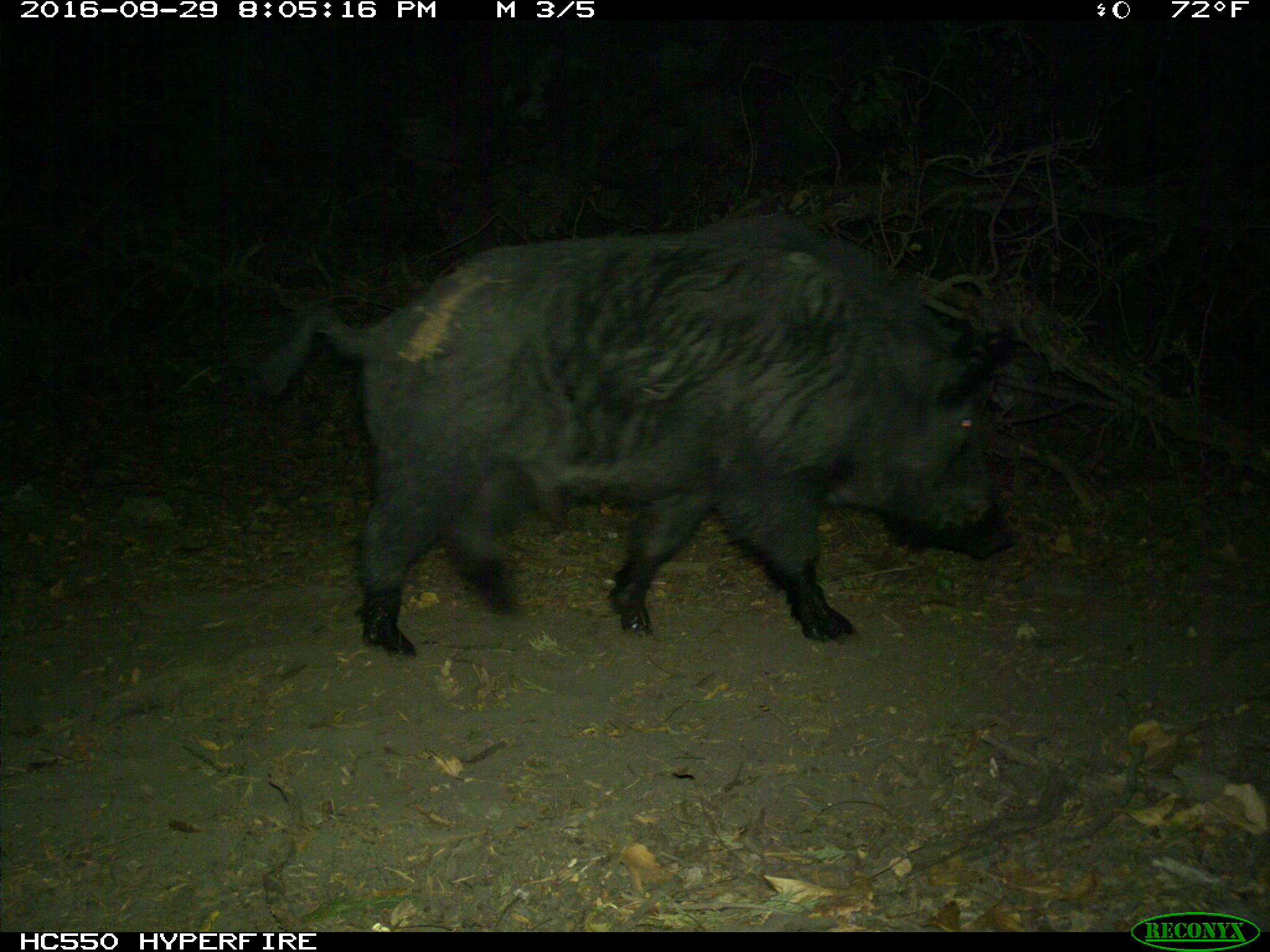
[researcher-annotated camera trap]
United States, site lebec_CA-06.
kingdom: Animalia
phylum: Chordata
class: Mammalia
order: Artiodactyla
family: Suidae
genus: Sus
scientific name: Sus scrofa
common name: wild boar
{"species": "Sus scrofa (wild boar)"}